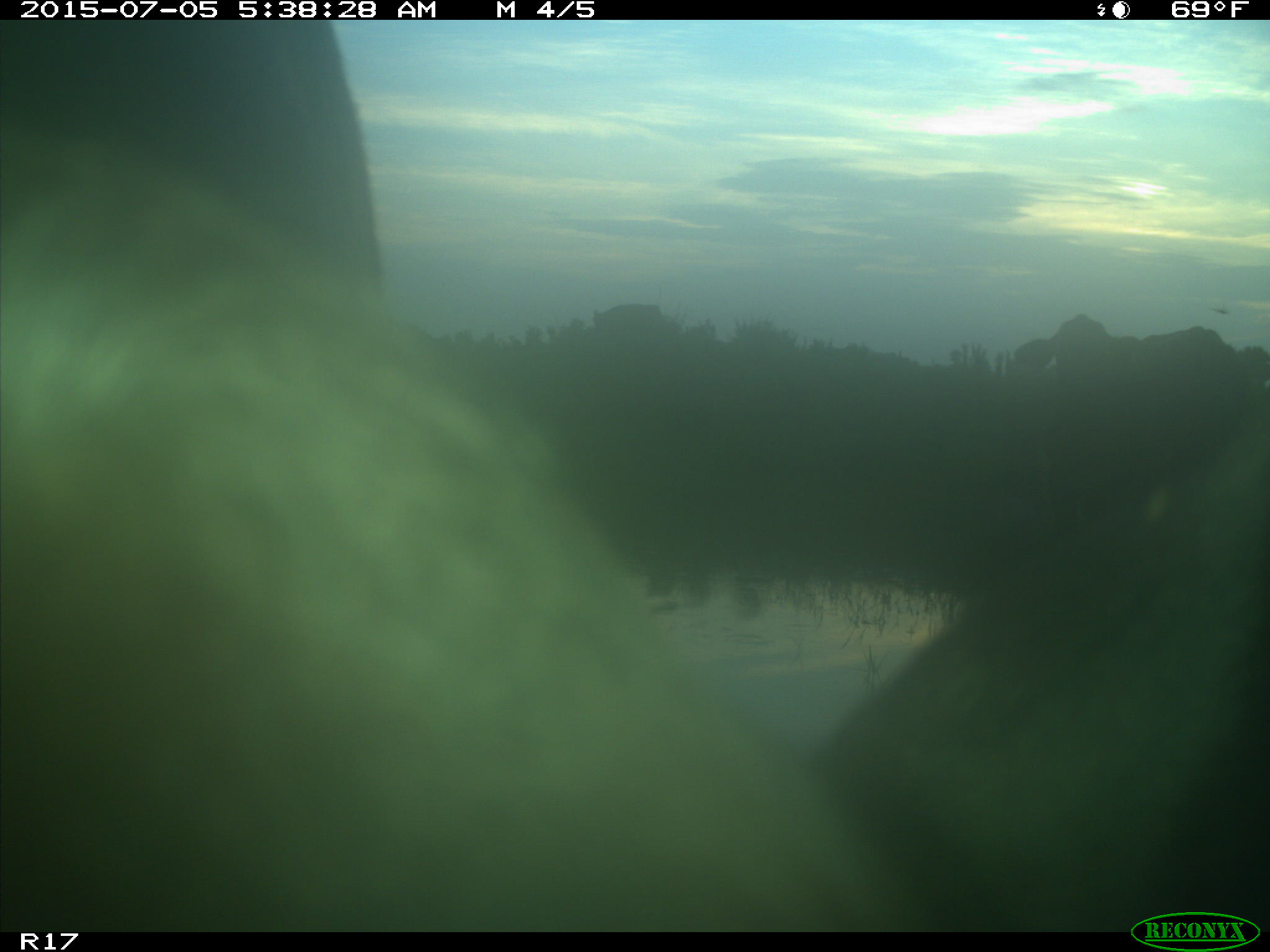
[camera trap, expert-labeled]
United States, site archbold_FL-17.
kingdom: Animalia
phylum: Chordata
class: Mammalia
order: Artiodactyla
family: Bovidae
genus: Bos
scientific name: Bos taurus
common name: domestic cow